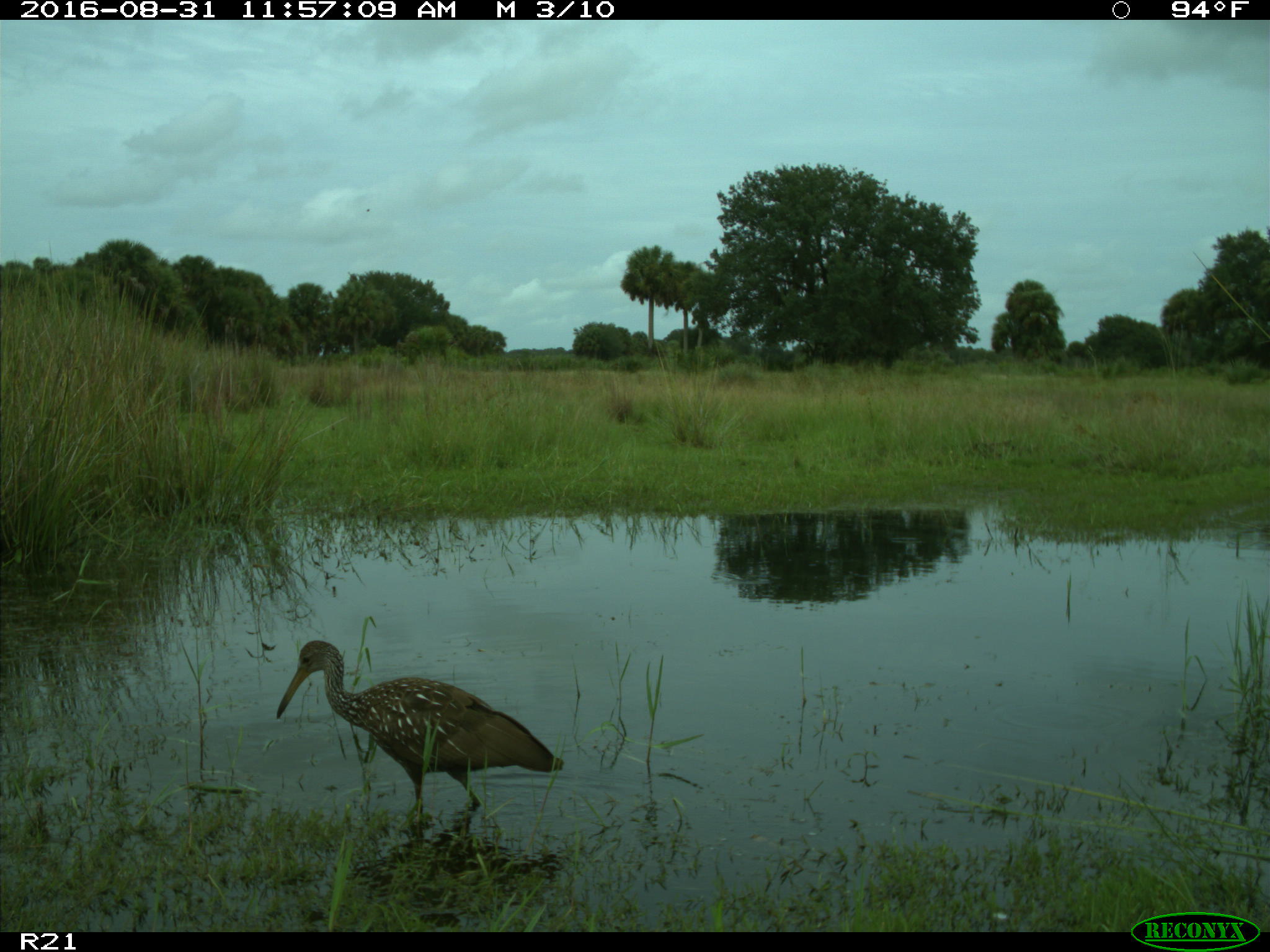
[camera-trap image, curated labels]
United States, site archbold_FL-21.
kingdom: Animalia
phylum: Chordata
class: Aves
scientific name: Aves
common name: birds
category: unidentified bird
Unidentified bird (birds) (Aves).